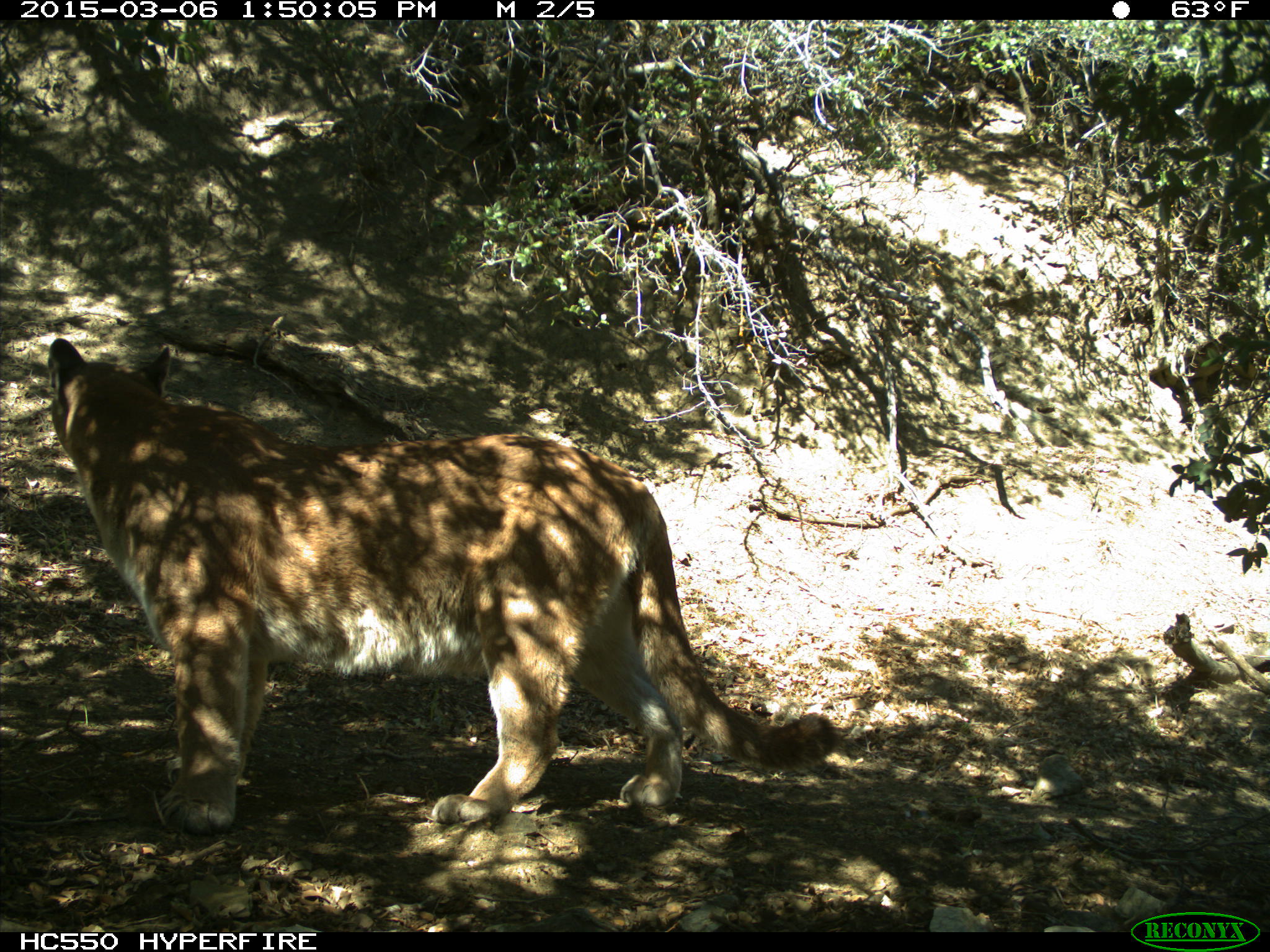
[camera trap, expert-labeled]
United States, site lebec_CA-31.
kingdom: Animalia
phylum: Chordata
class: Mammalia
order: Carnivora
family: Felidae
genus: Puma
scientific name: Puma concolor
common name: mountain lion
Puma concolor (mountain lion).